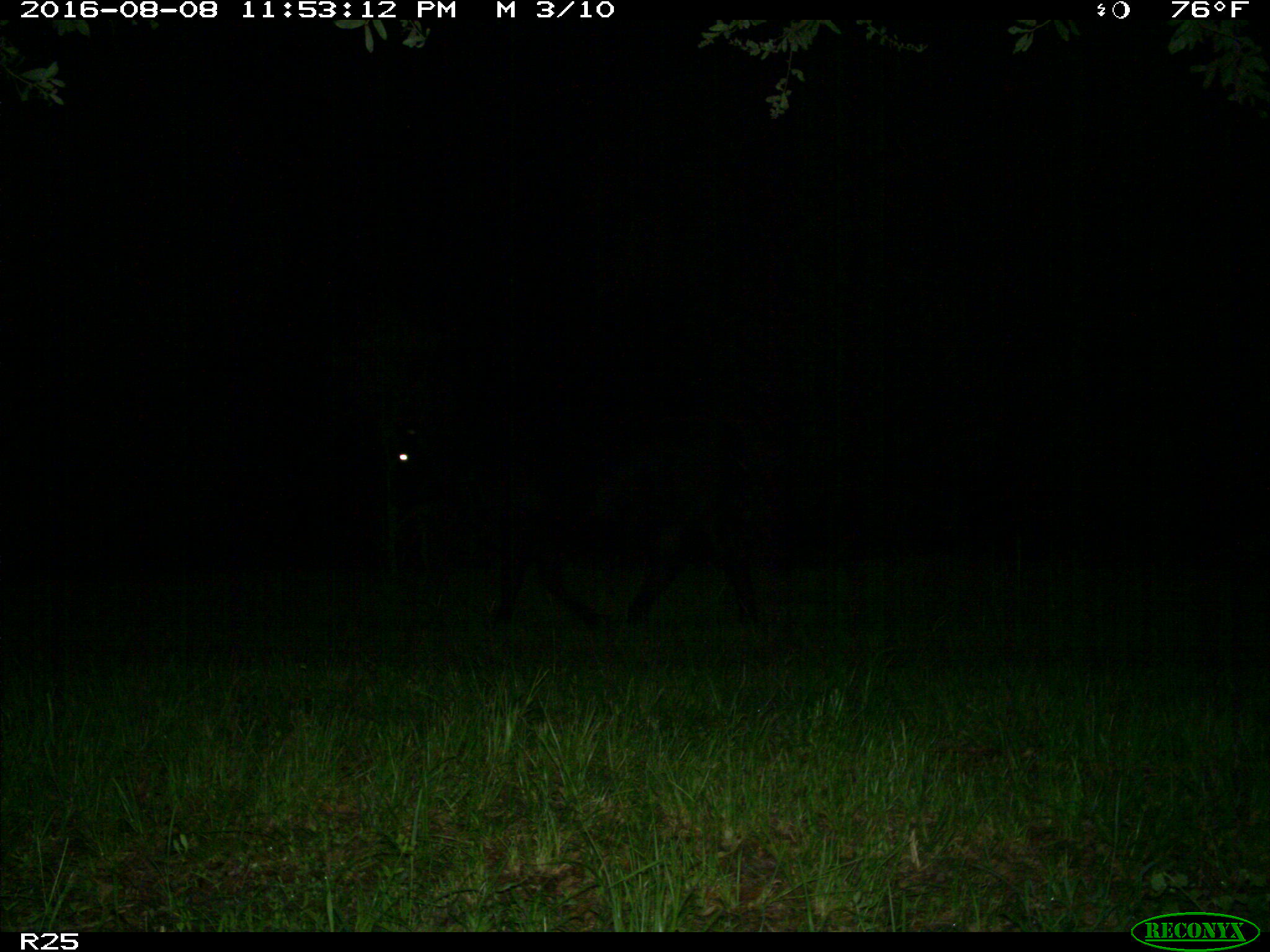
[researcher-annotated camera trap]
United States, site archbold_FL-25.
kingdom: Animalia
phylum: Chordata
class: Mammalia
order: Artiodactyla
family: Bovidae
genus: Bos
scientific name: Bos taurus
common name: domestic cow